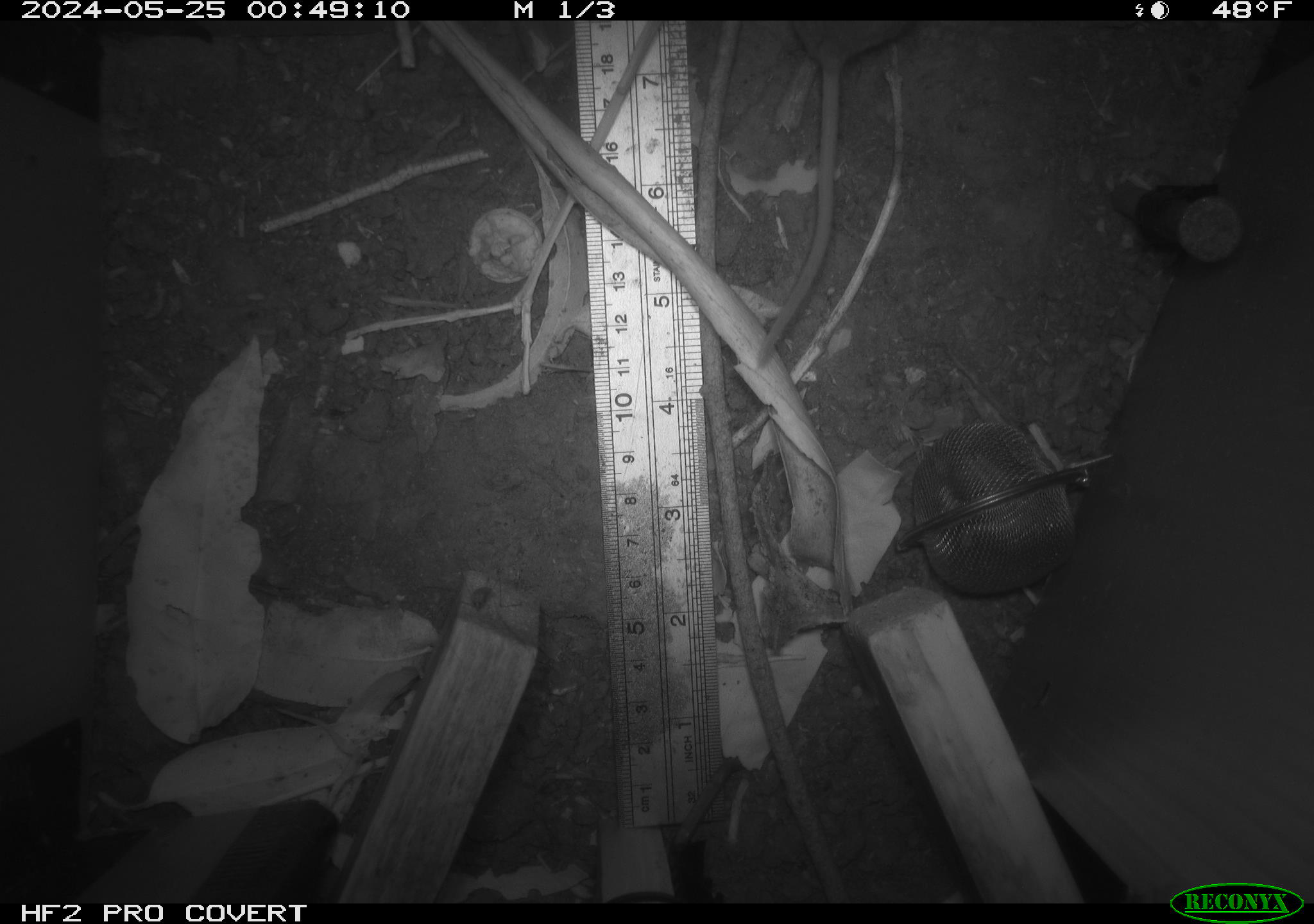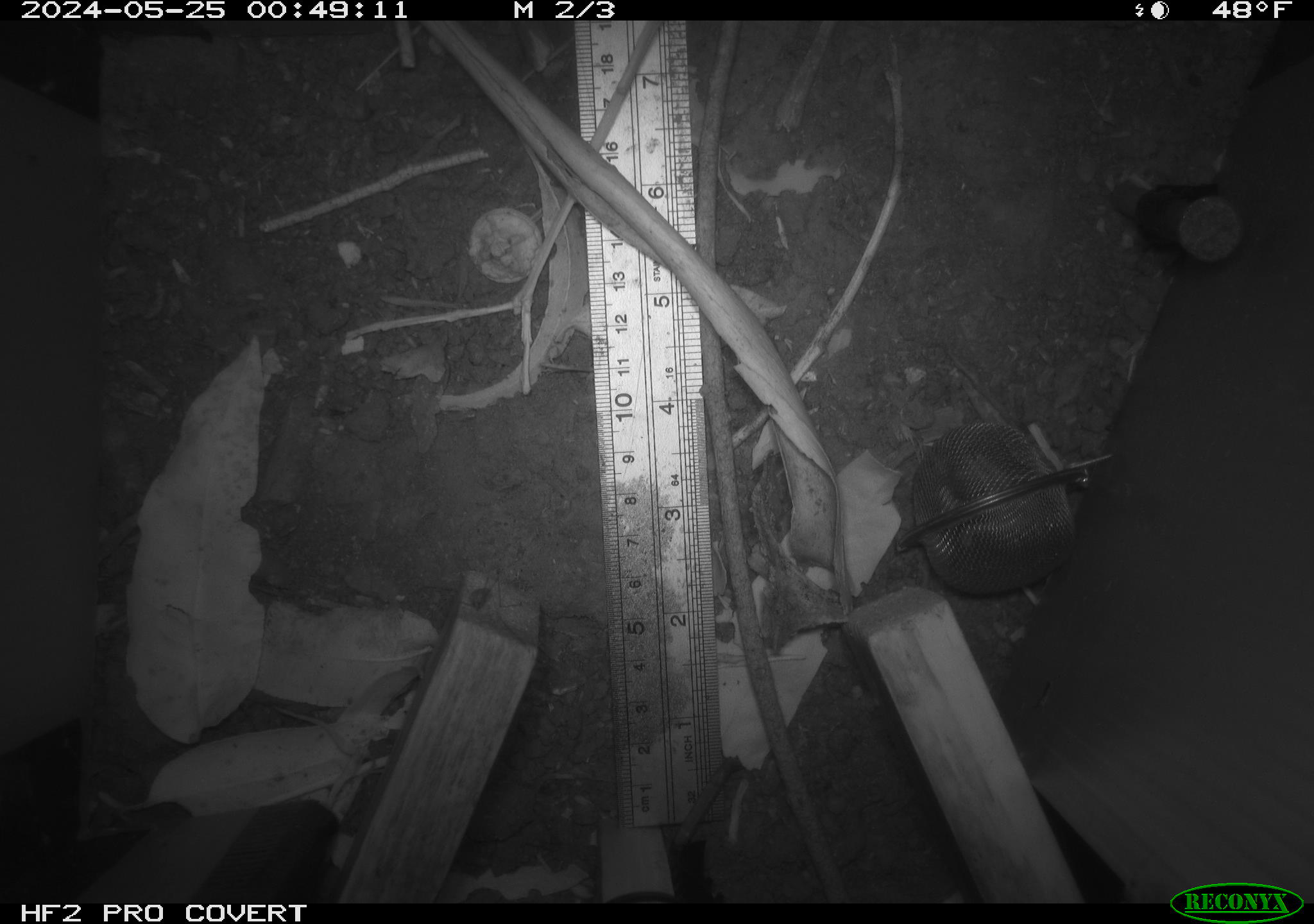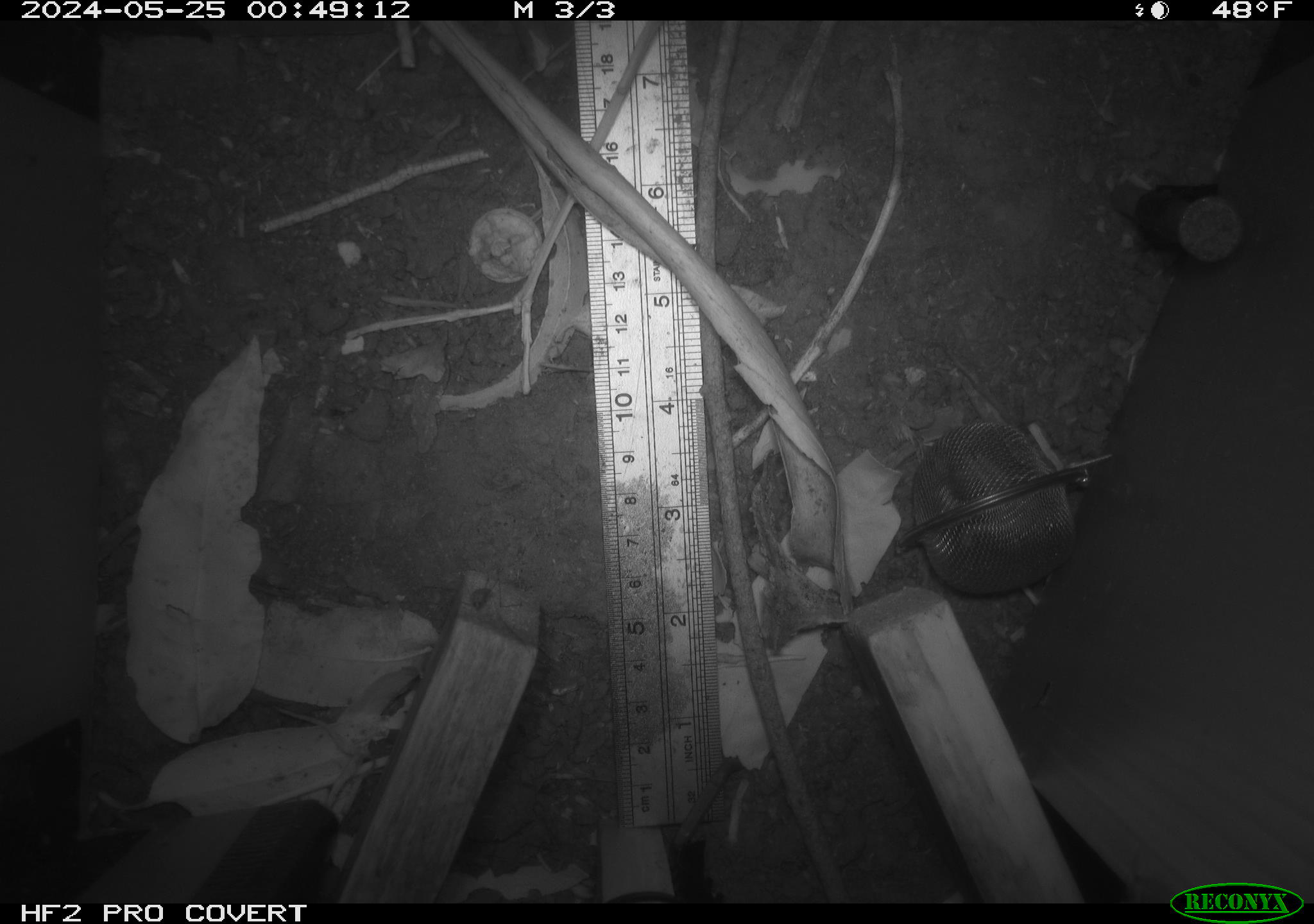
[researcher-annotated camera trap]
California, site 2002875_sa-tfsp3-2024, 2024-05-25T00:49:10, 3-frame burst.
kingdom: Animalia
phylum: Chordata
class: Mammalia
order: Rodentia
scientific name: Rodentia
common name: rodent